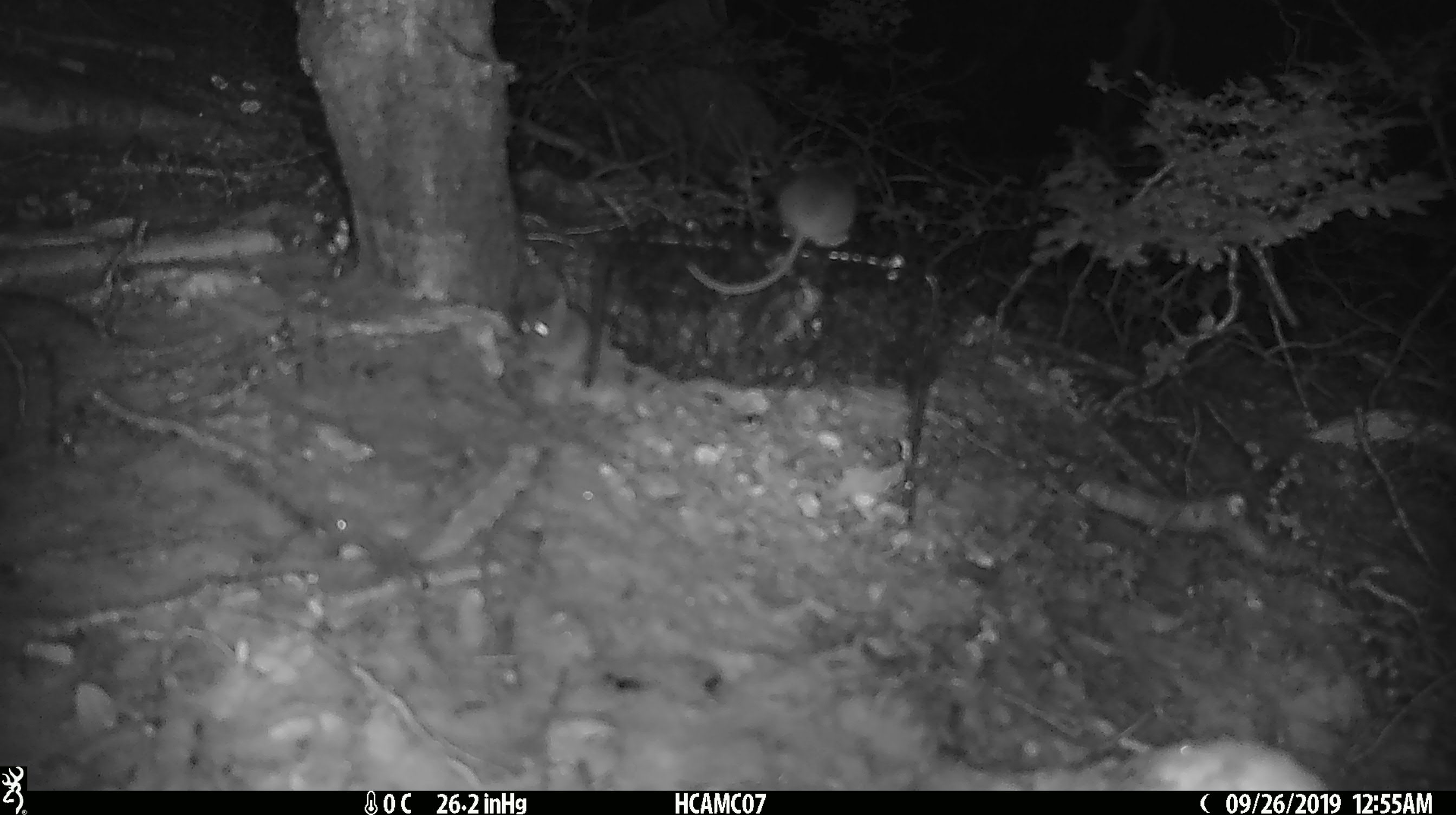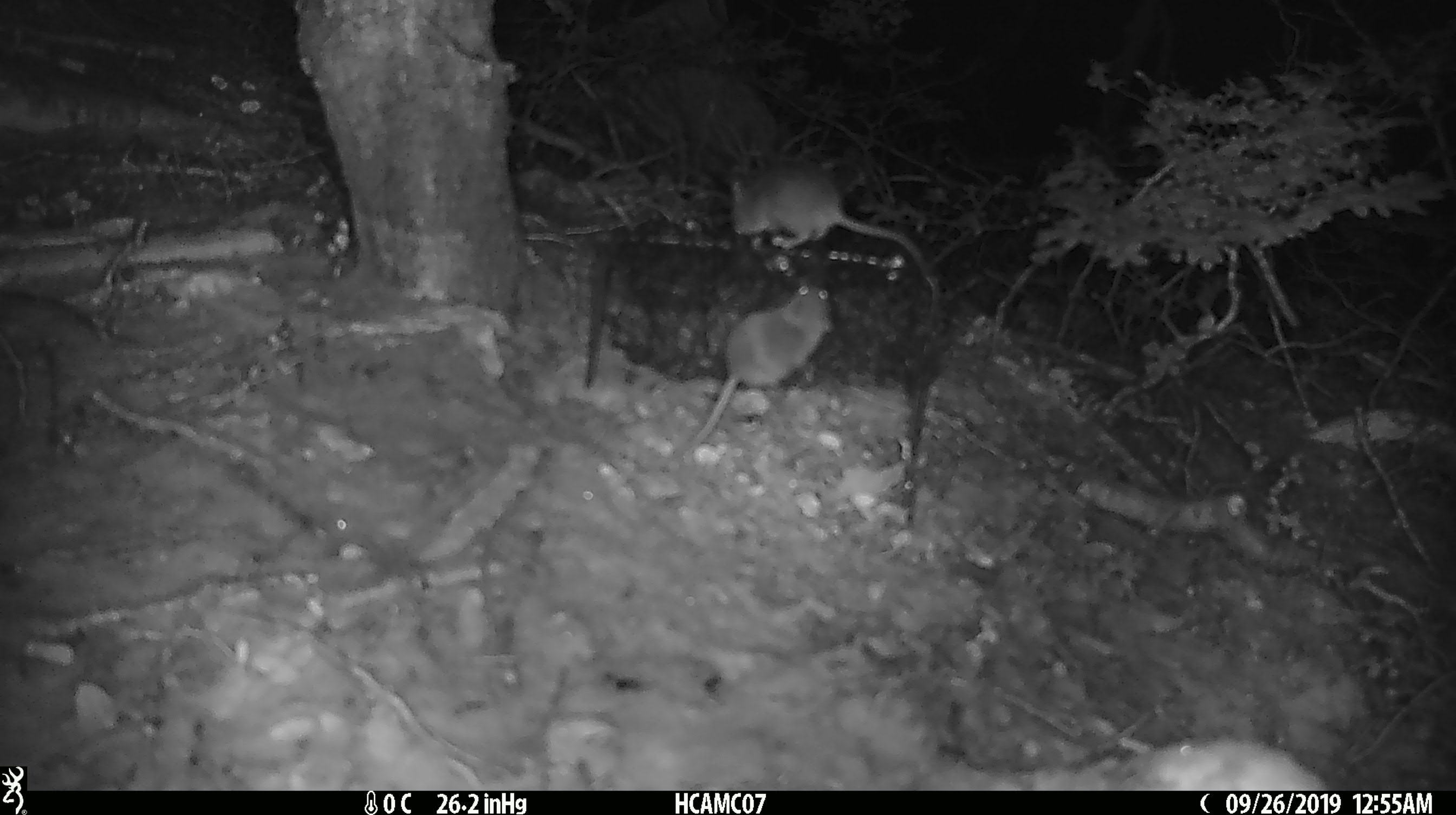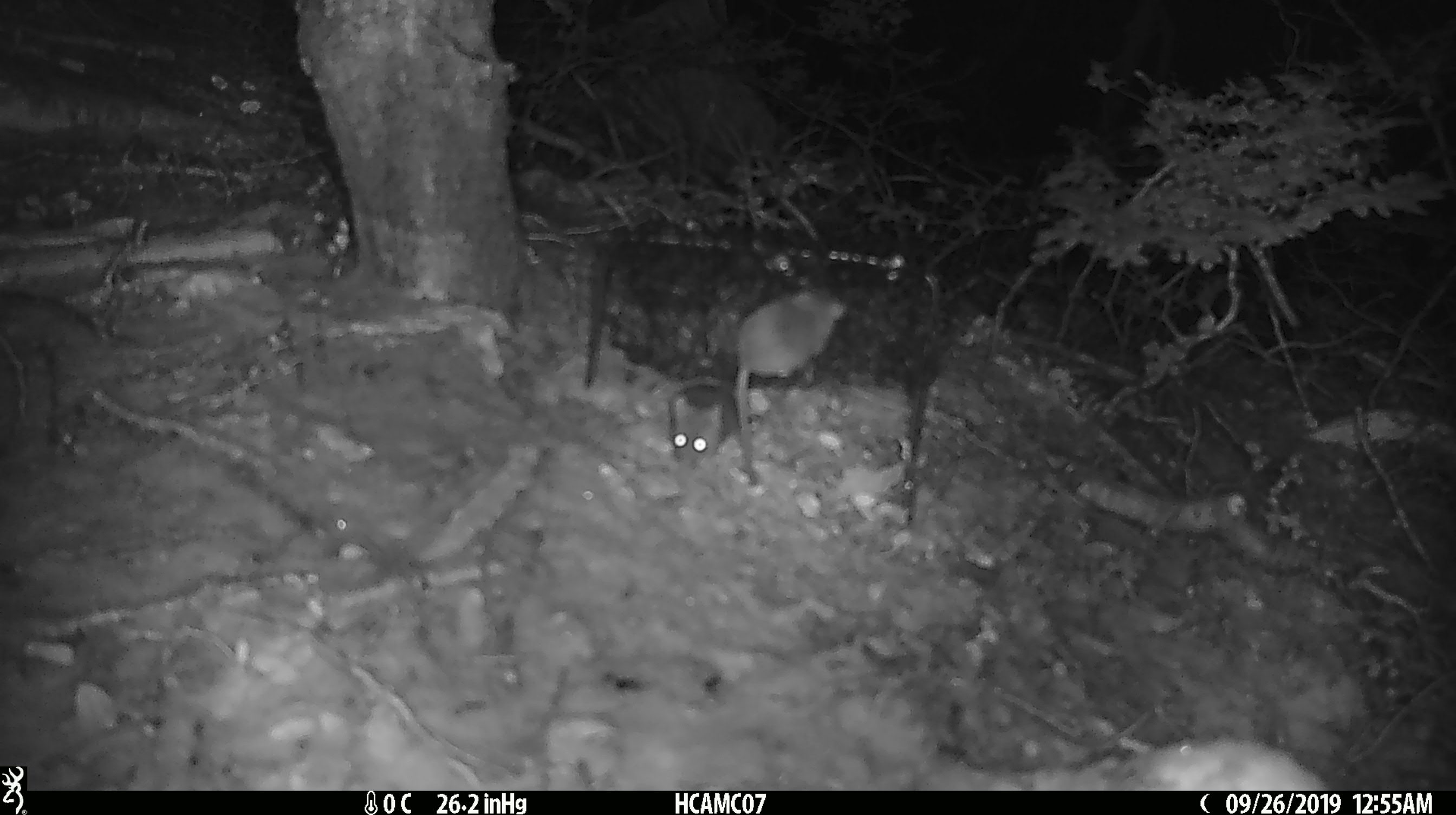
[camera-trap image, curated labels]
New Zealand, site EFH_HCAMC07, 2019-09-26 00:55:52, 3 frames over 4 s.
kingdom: Animalia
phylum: Chordata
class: Mammalia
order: Rodentia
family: Muridae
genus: Mus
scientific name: Mus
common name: mouse